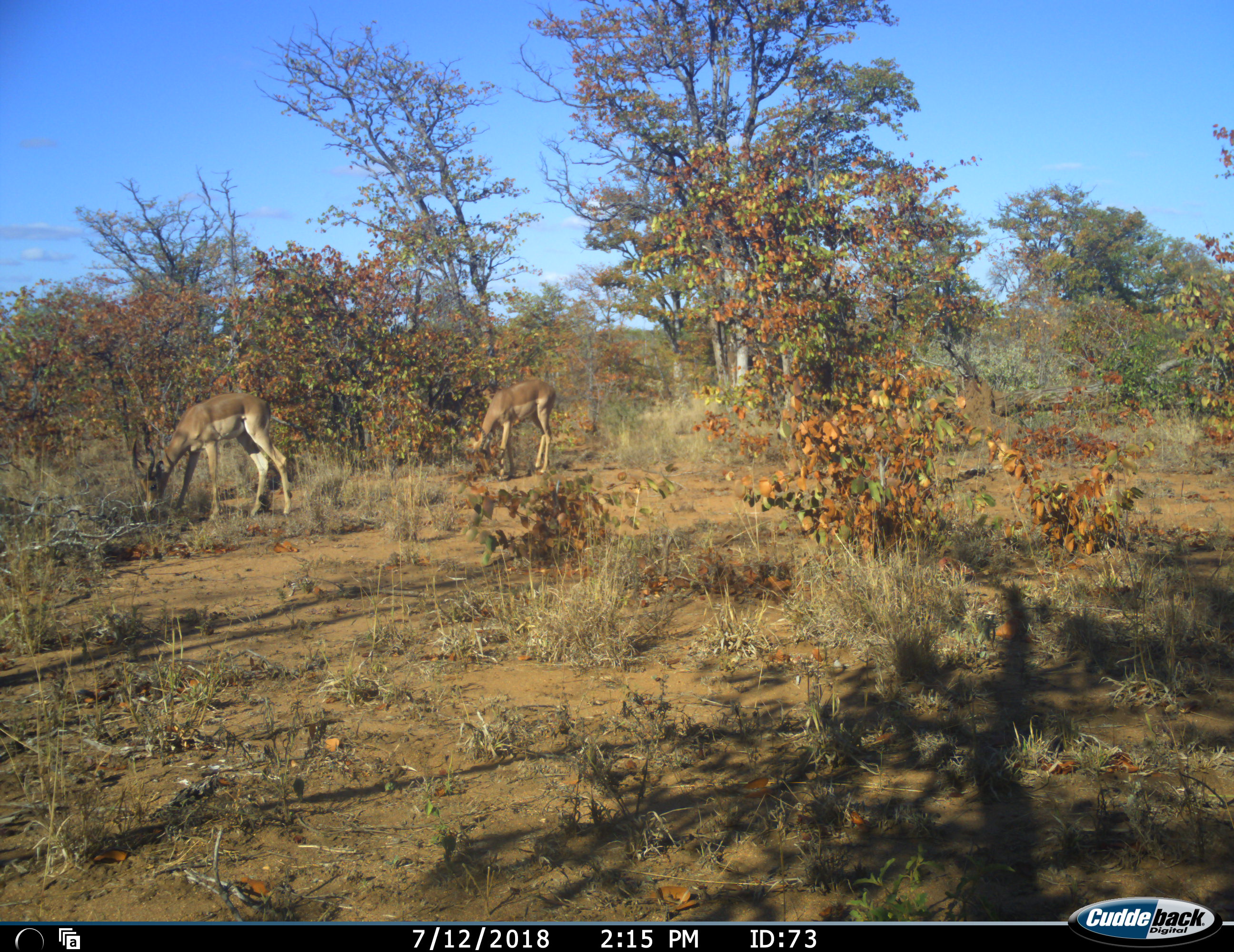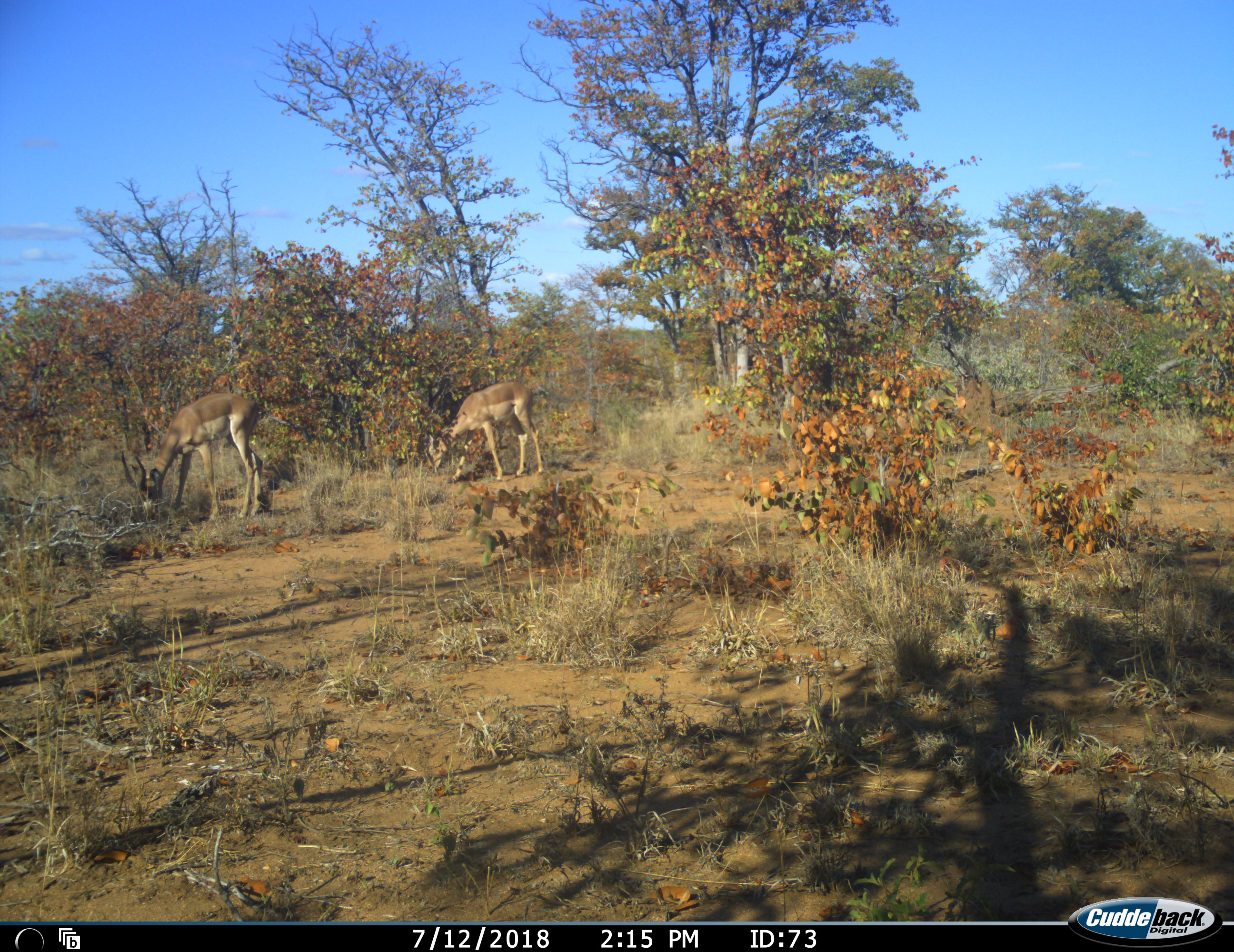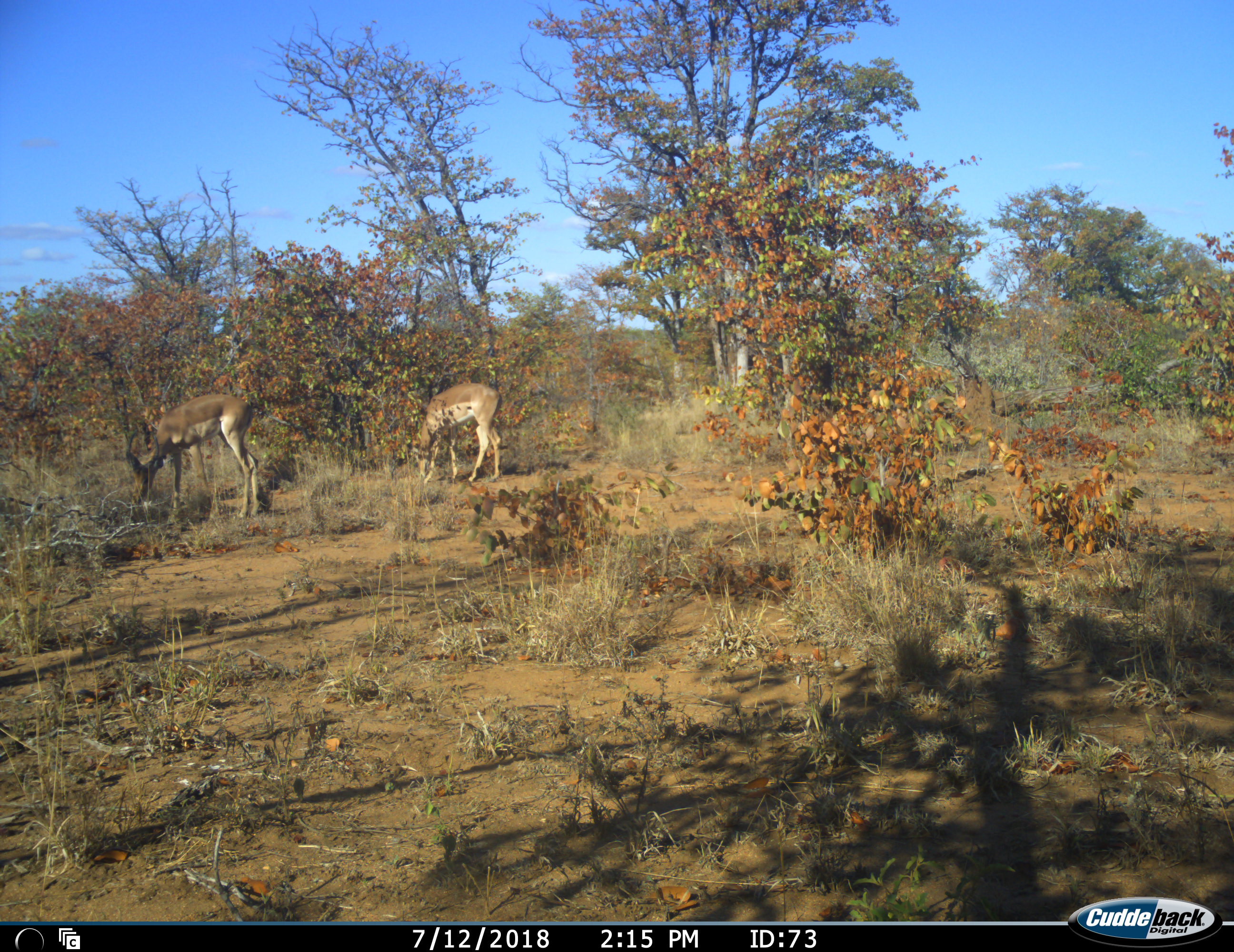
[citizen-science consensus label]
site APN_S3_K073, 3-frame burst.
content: unidentified animal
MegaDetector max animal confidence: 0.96